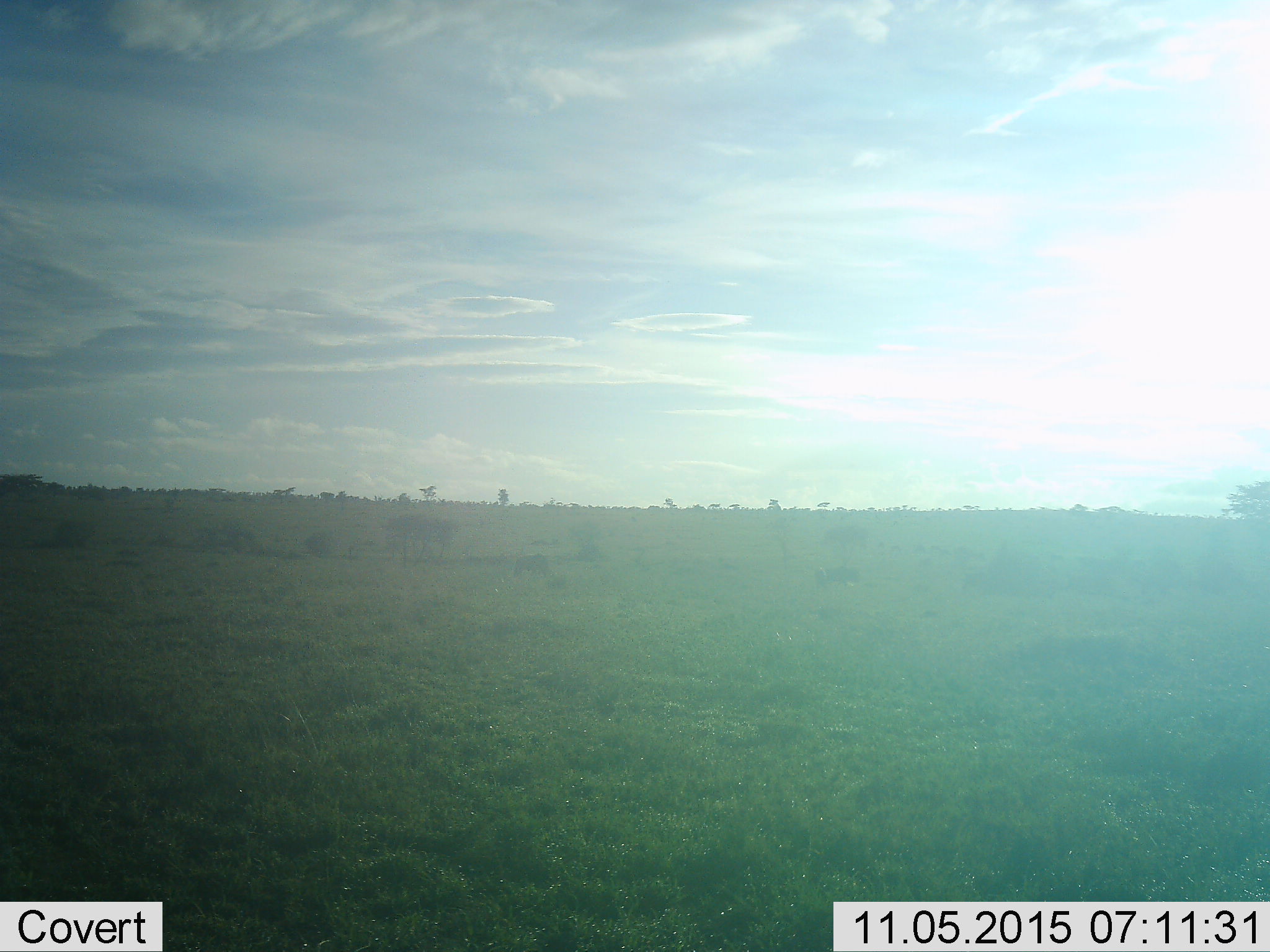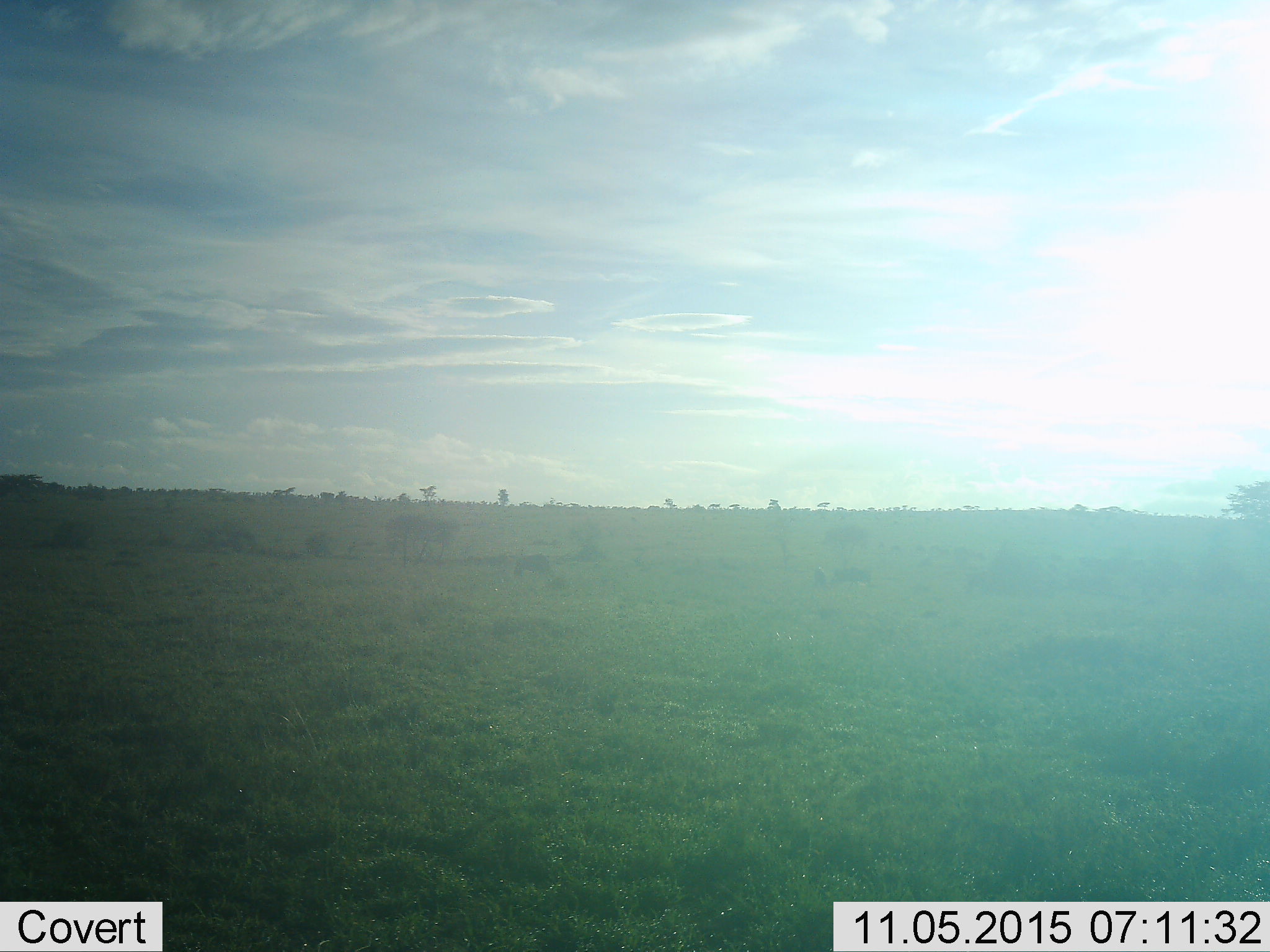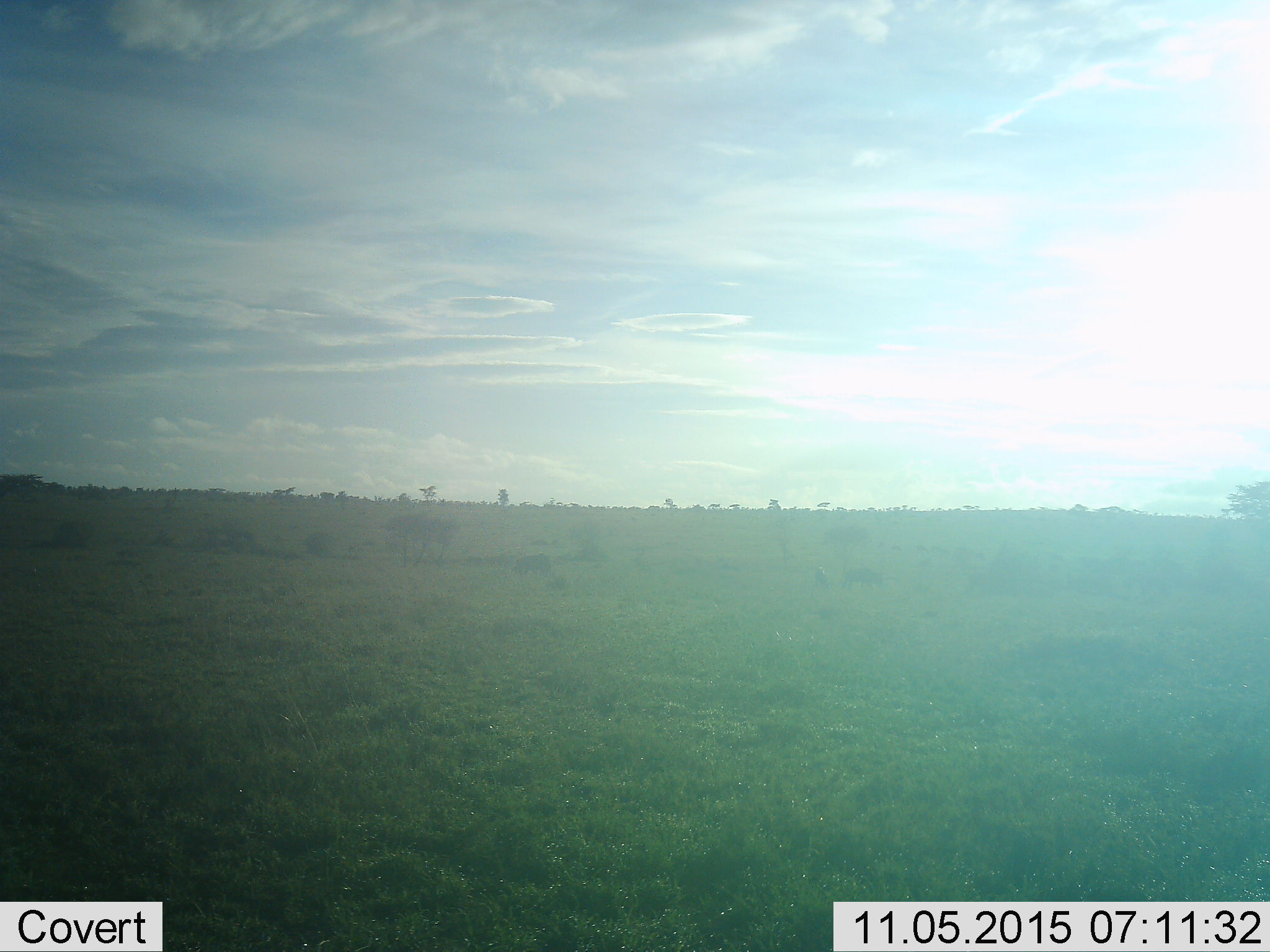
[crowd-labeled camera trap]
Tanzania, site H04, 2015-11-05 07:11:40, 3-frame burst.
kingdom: Animalia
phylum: Chordata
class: Mammalia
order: Artiodactyla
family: Suidae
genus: Phacochoerus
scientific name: Phacochoerus africanus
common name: warthog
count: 2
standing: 50%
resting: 0%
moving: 100%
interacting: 0%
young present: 0%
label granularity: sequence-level